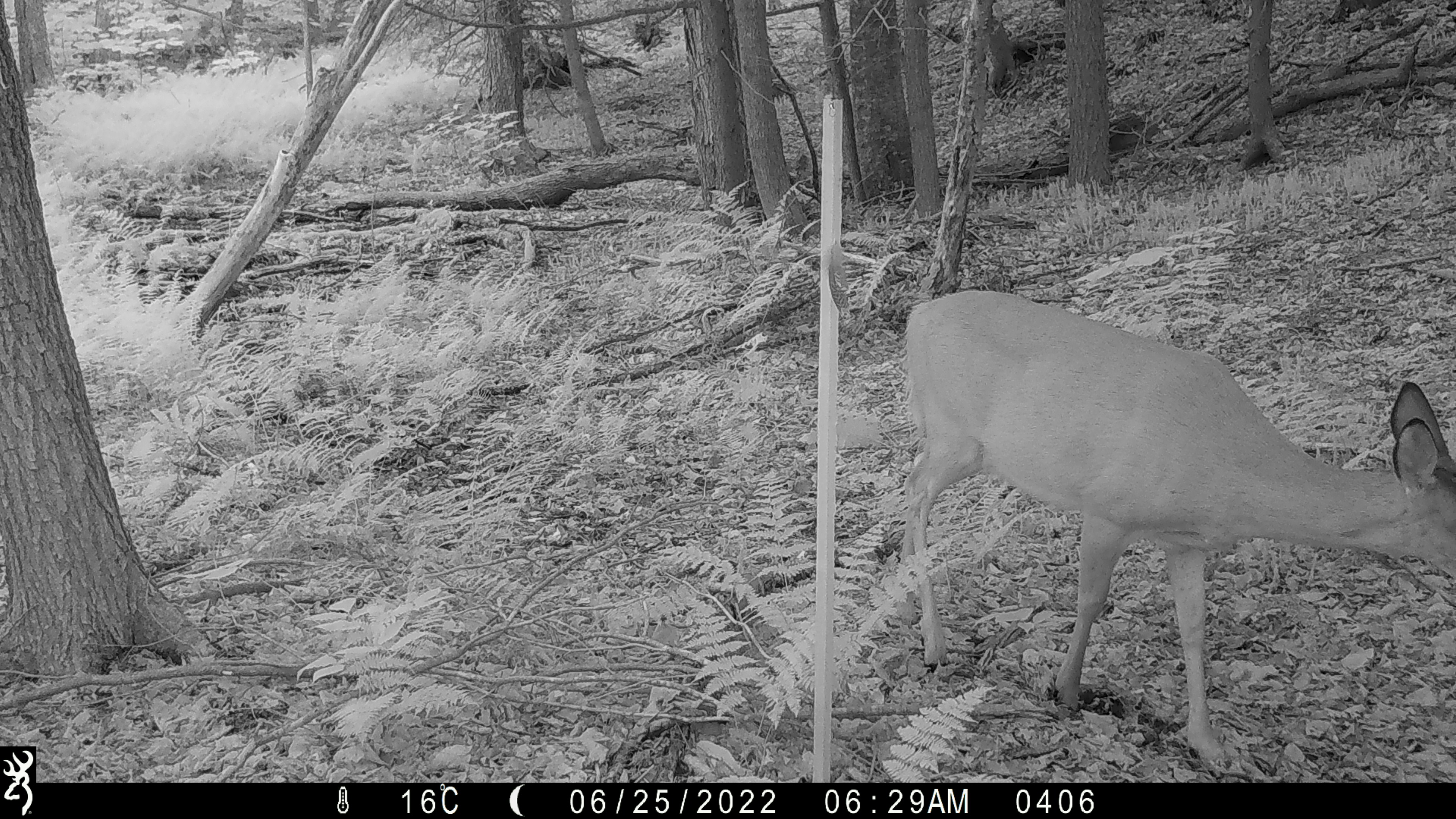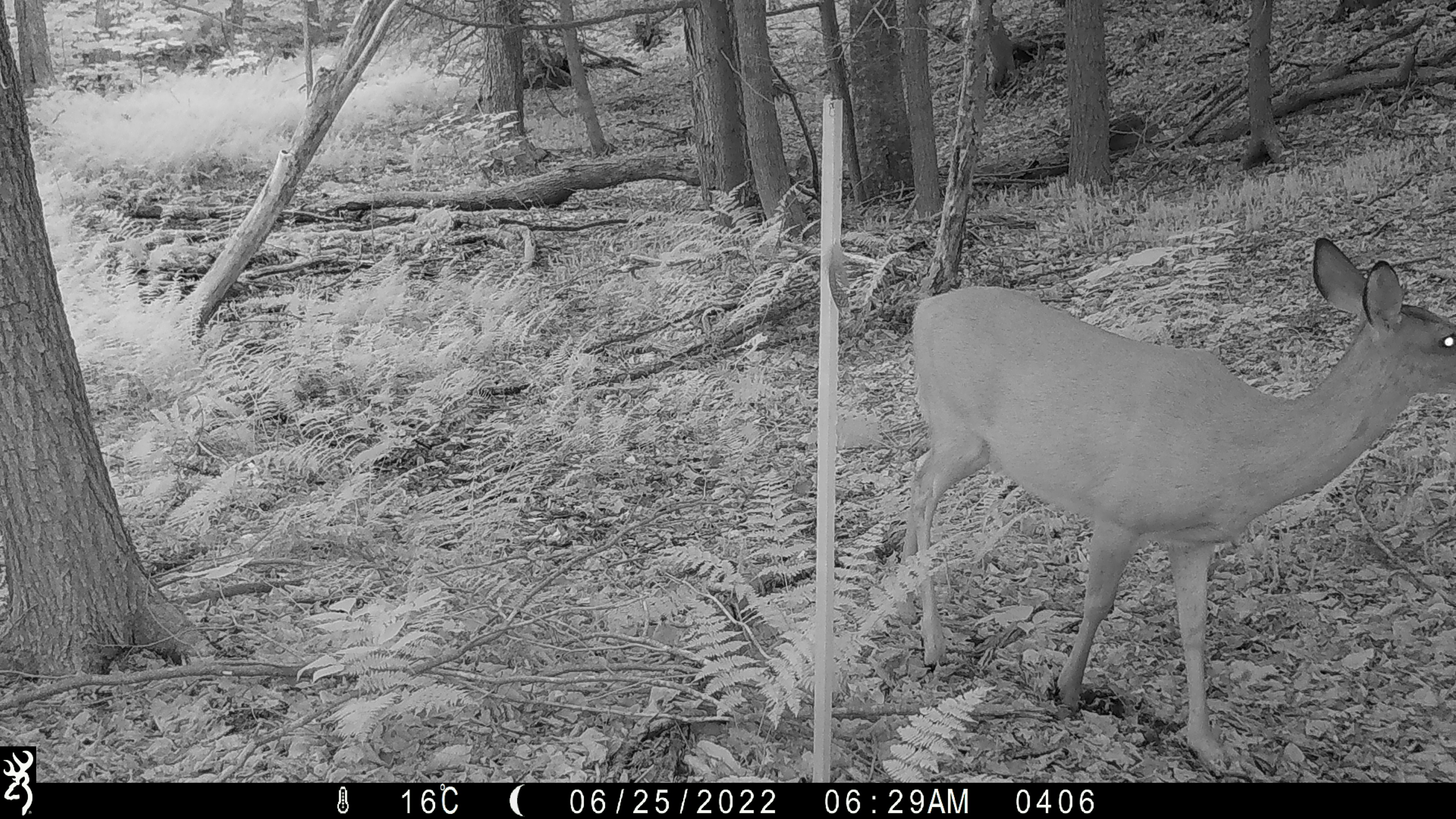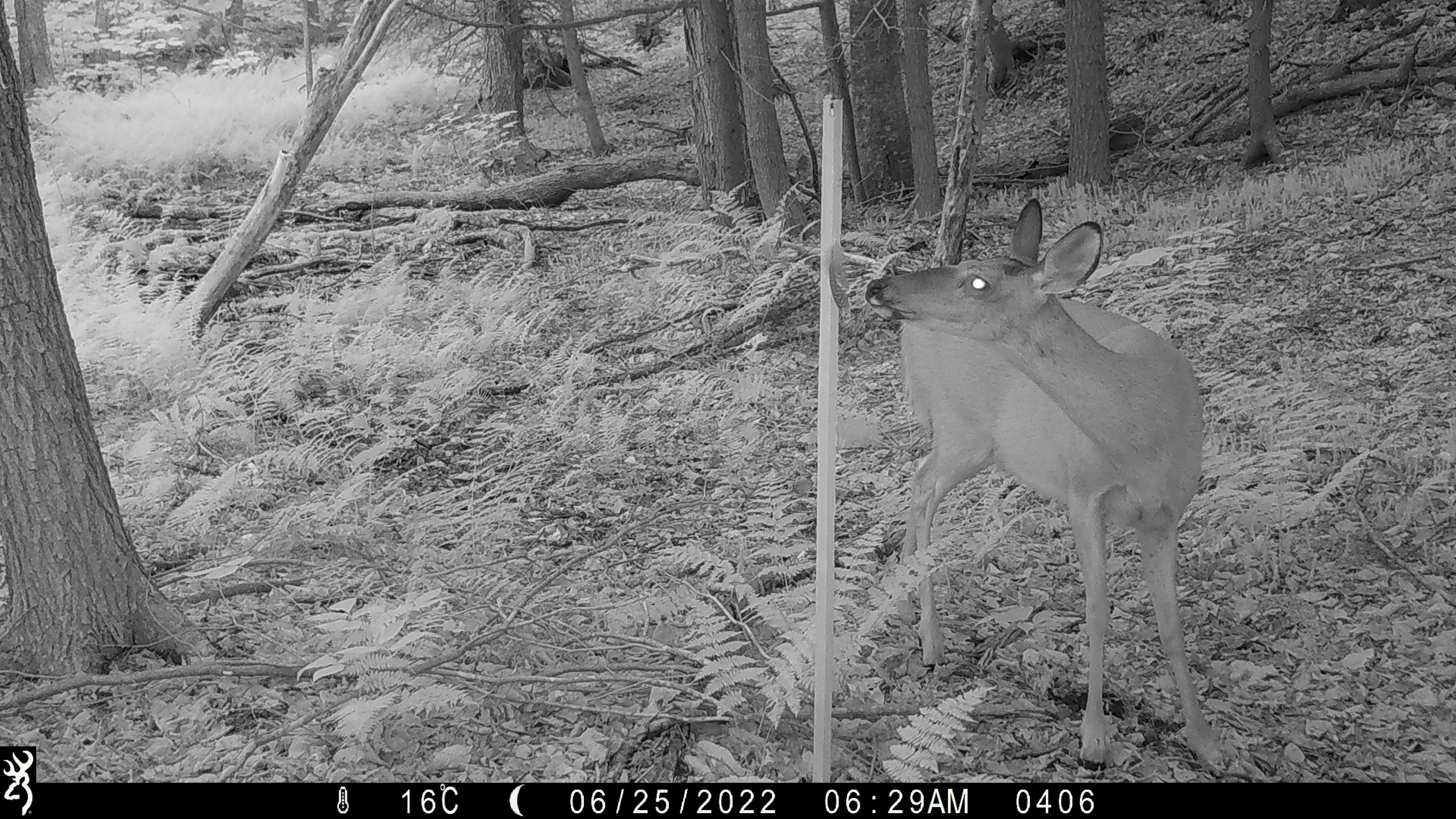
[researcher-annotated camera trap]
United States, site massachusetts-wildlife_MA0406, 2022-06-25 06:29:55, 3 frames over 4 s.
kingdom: Animalia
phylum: Chordata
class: Mammalia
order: Artiodactyla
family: Cervidae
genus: Odocoileus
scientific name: Odocoileus virginianus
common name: white-tailed deer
White-tailed deer (Odocoileus virginianus).